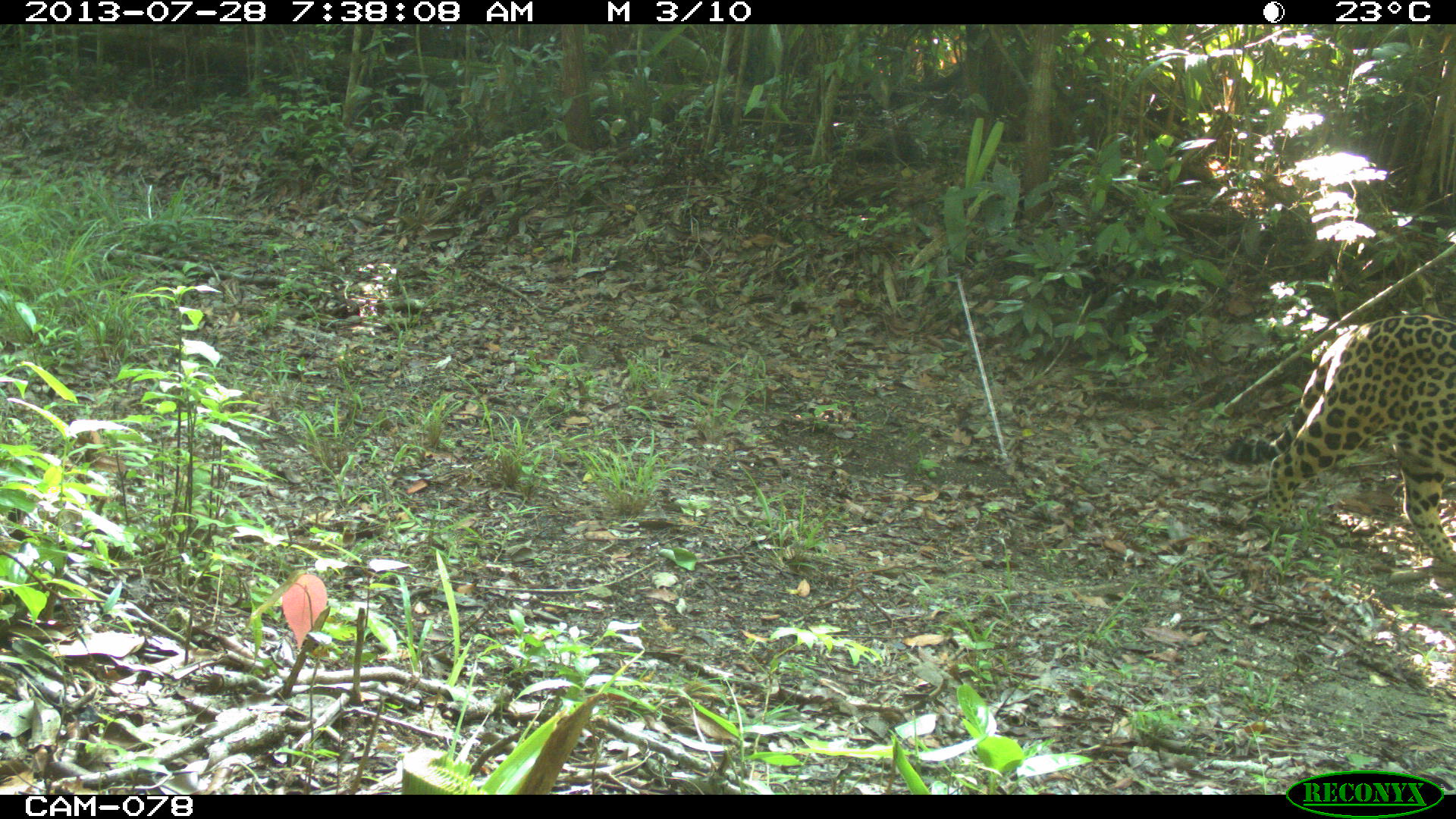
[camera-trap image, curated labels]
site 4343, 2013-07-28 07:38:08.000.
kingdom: Animalia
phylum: Chordata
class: Mammalia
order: Carnivora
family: Felidae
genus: Panthera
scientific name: Panthera onca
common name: jaguar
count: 1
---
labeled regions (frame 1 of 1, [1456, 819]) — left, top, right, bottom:
panthera onca: 1219, 314, 1453, 585